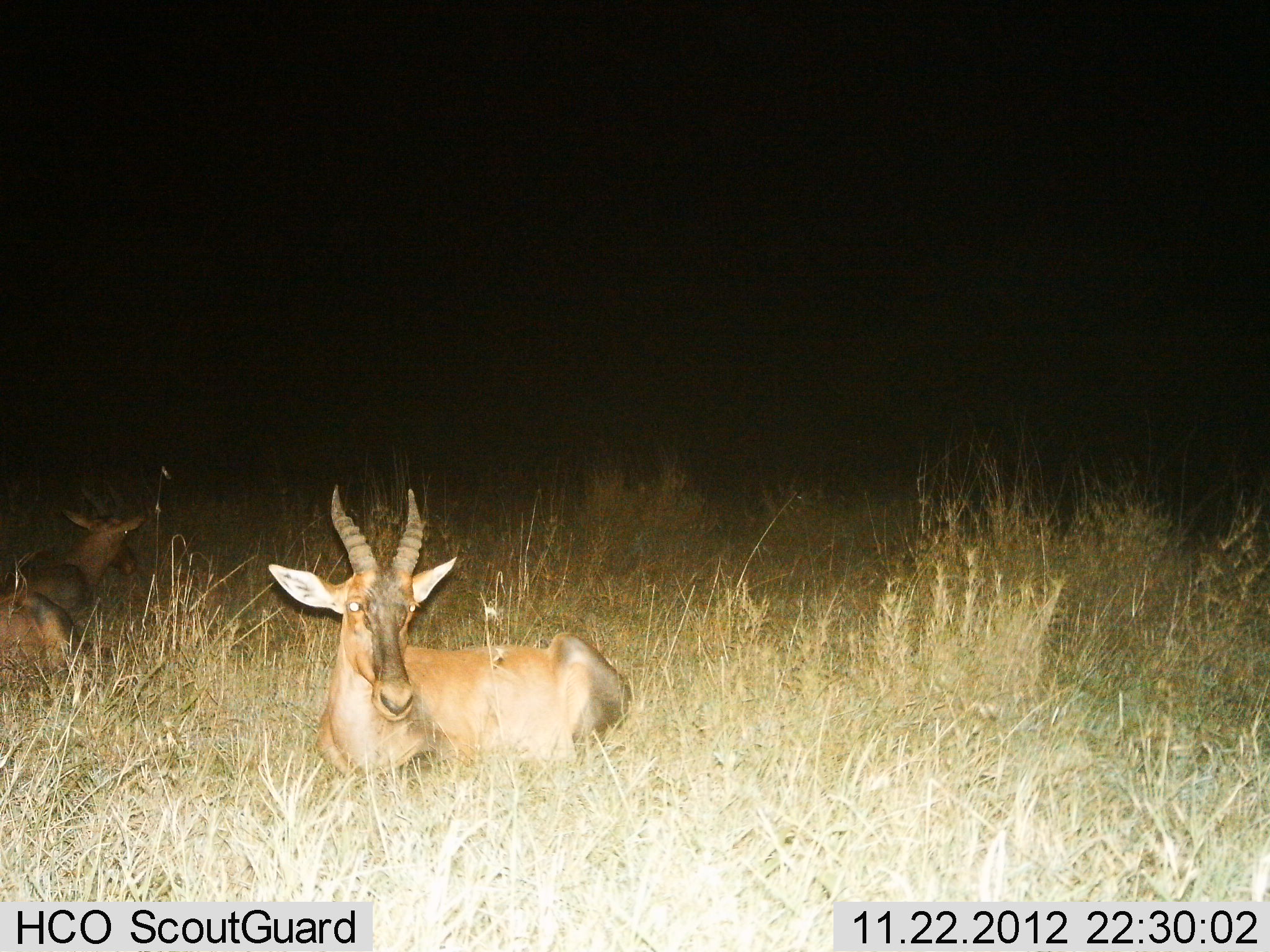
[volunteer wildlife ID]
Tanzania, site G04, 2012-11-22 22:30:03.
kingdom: Animalia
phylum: Chordata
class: Mammalia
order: Artiodactyla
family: Bovidae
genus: Damaliscus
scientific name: Damaliscus lunatus jimela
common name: topi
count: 3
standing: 0%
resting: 100%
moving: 0%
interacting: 0%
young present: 0%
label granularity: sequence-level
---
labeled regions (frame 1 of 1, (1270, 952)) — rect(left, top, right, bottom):
animal: rect(268, 480, 630, 772); rect(2, 506, 153, 704)